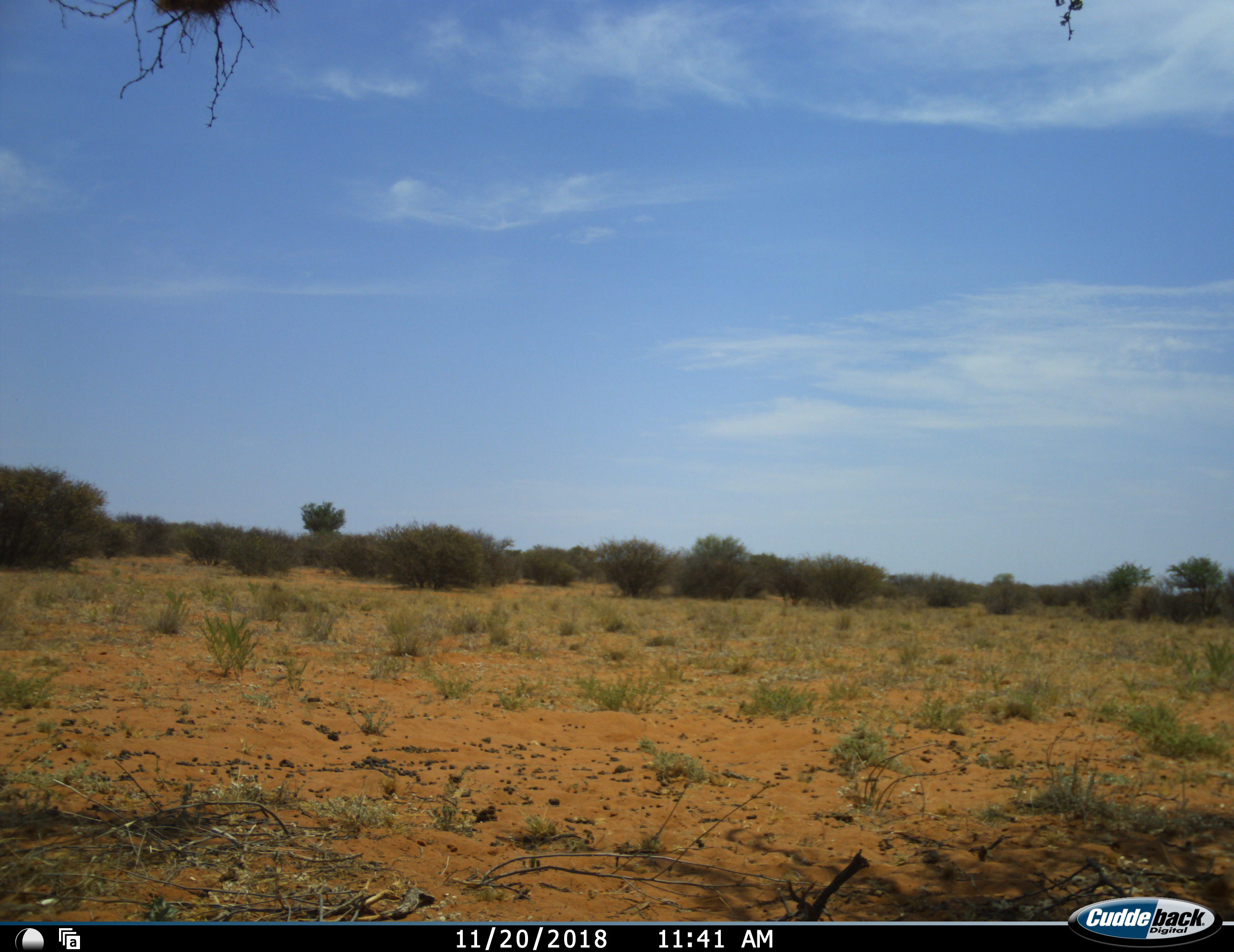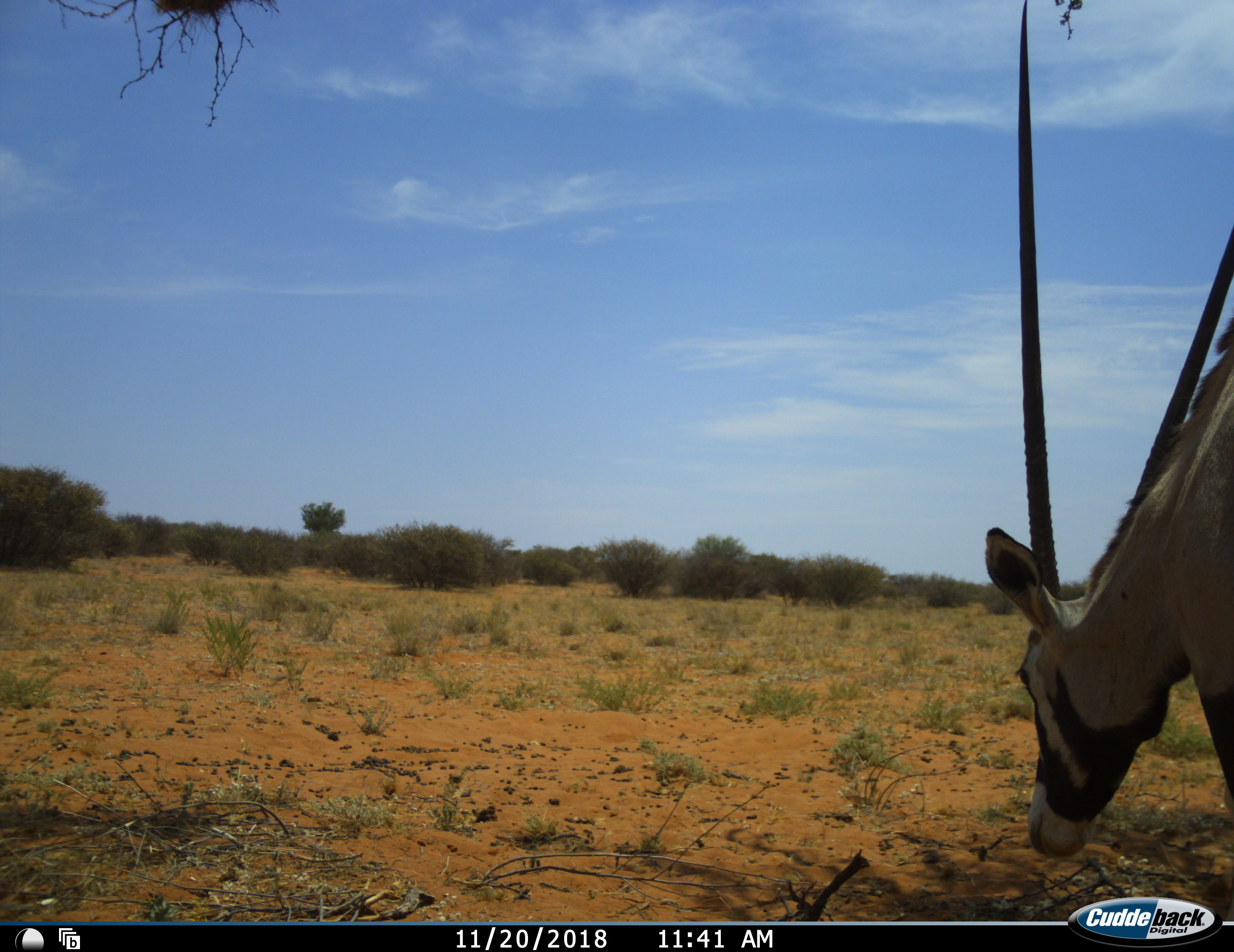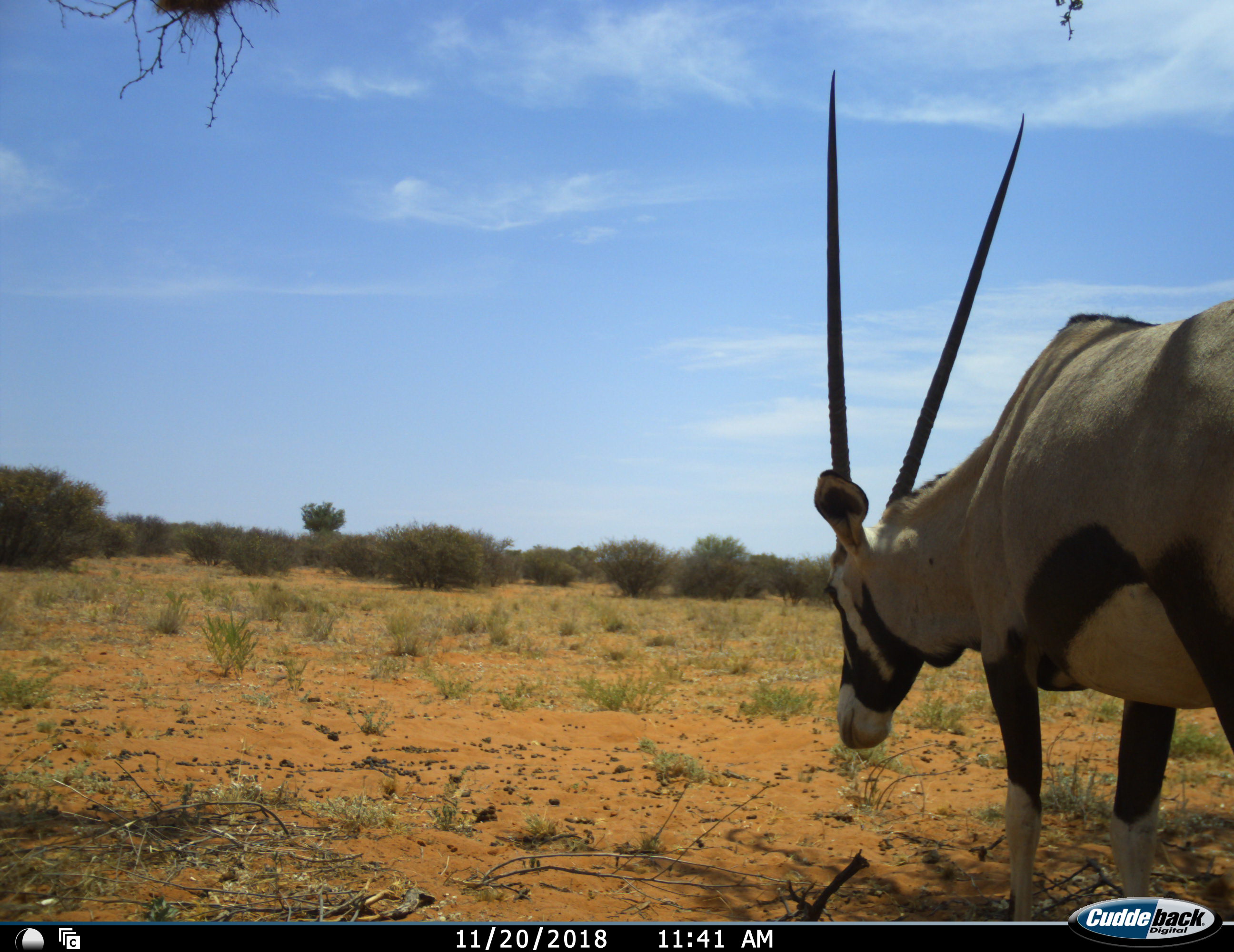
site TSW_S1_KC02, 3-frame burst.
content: unidentified animal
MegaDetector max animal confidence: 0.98